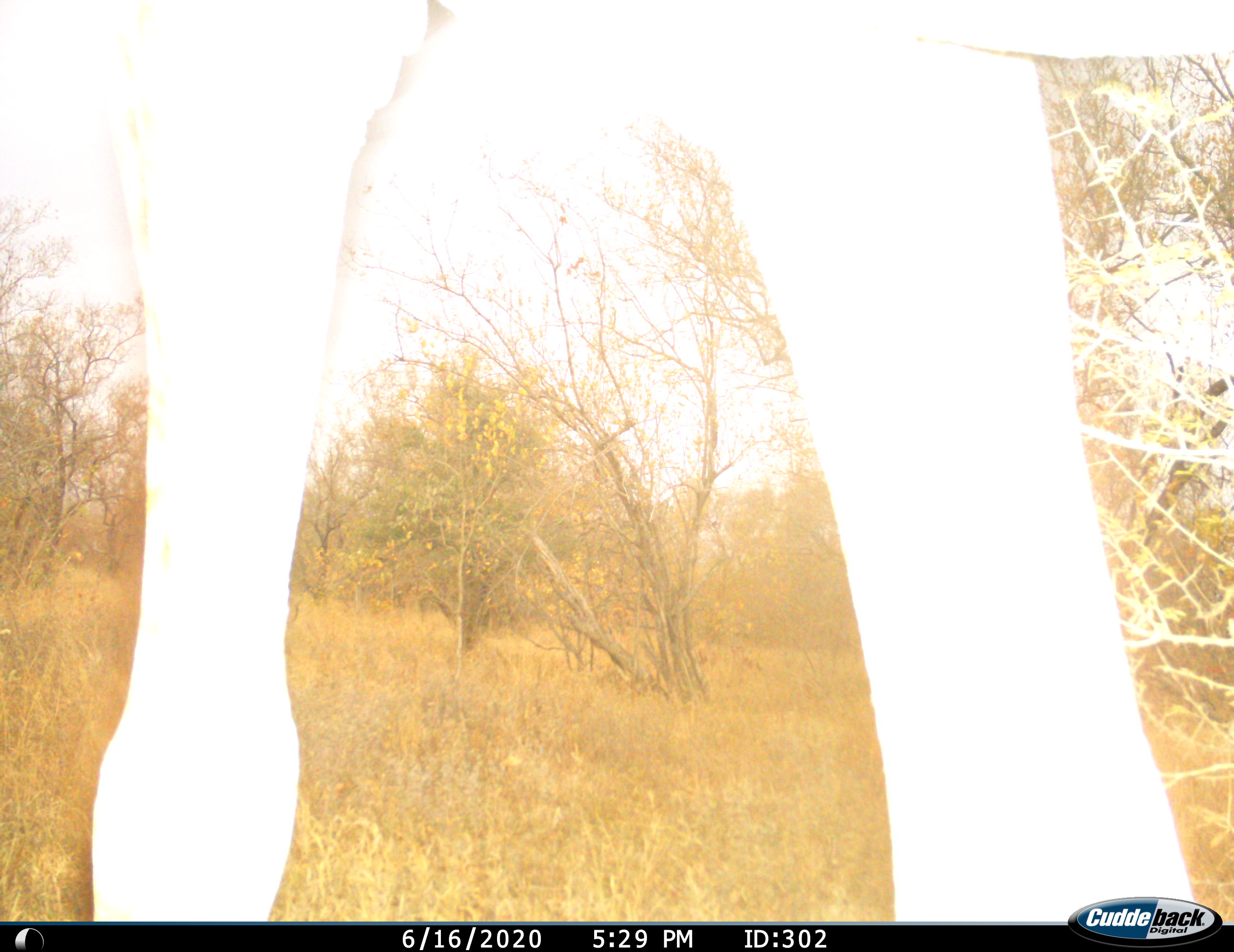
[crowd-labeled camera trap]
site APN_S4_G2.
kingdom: Animalia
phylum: Chordata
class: Mammalia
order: Artiodactyla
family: Giraffidae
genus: Giraffa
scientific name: Giraffa camelopardalis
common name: giraffe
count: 1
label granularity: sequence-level